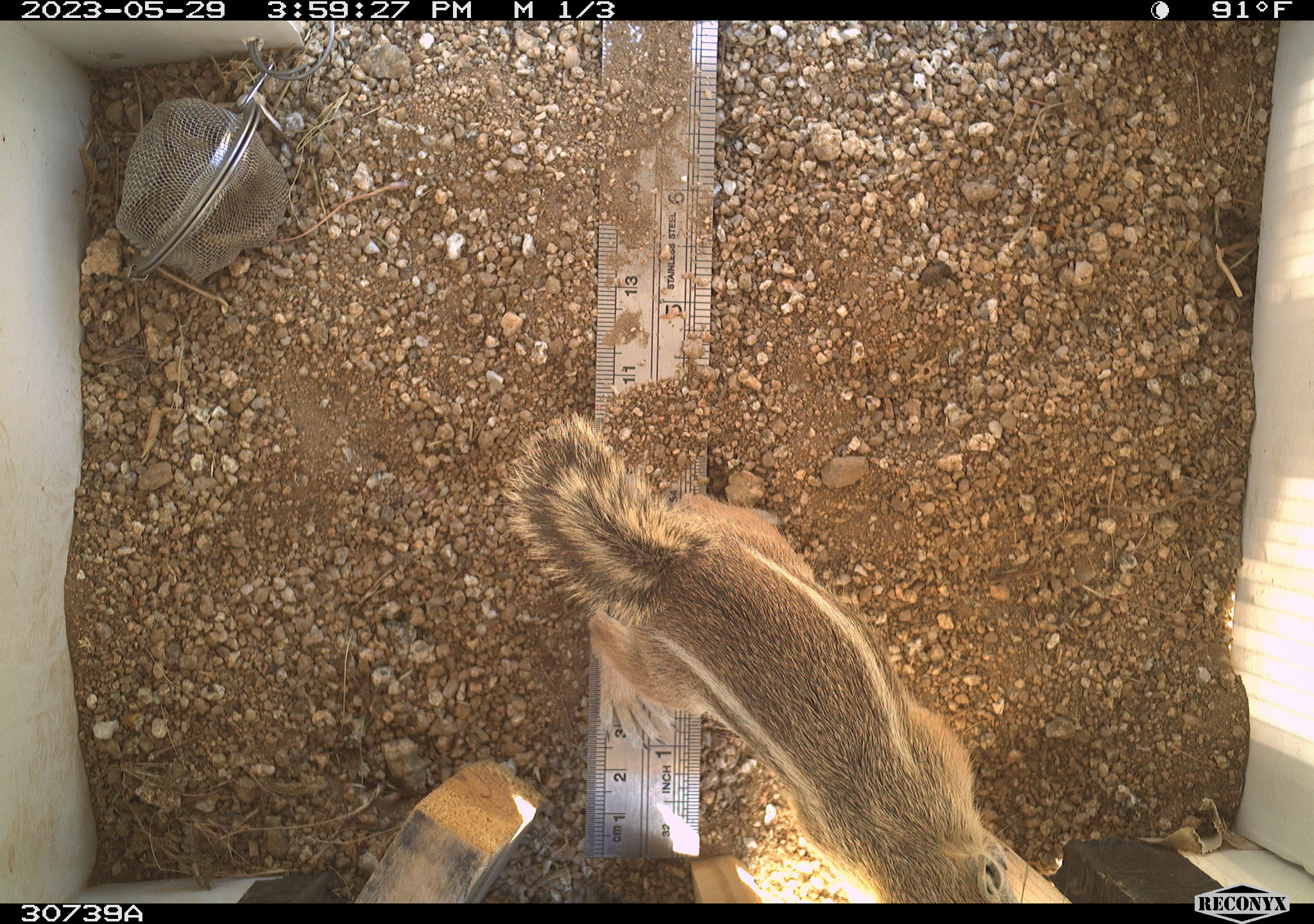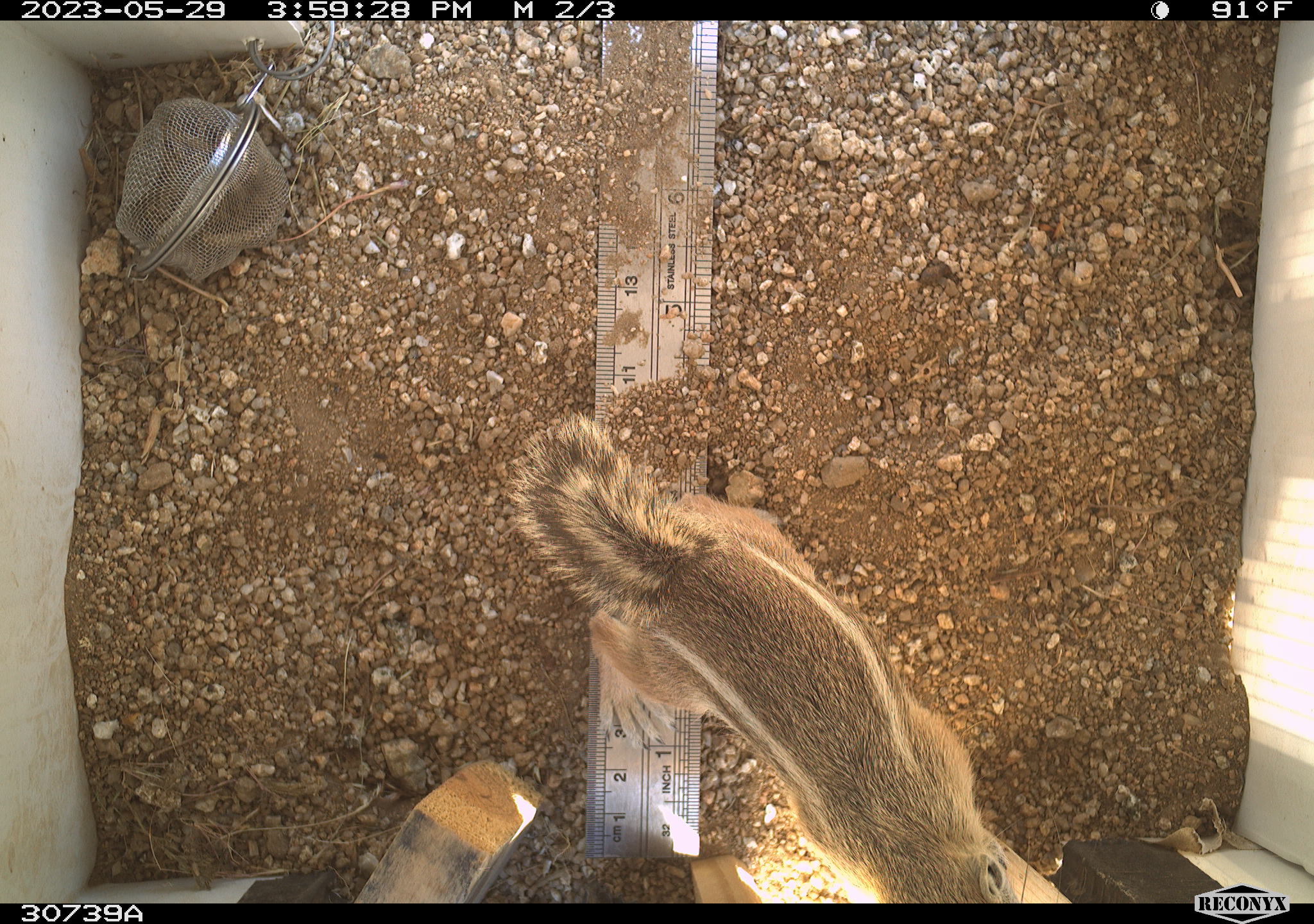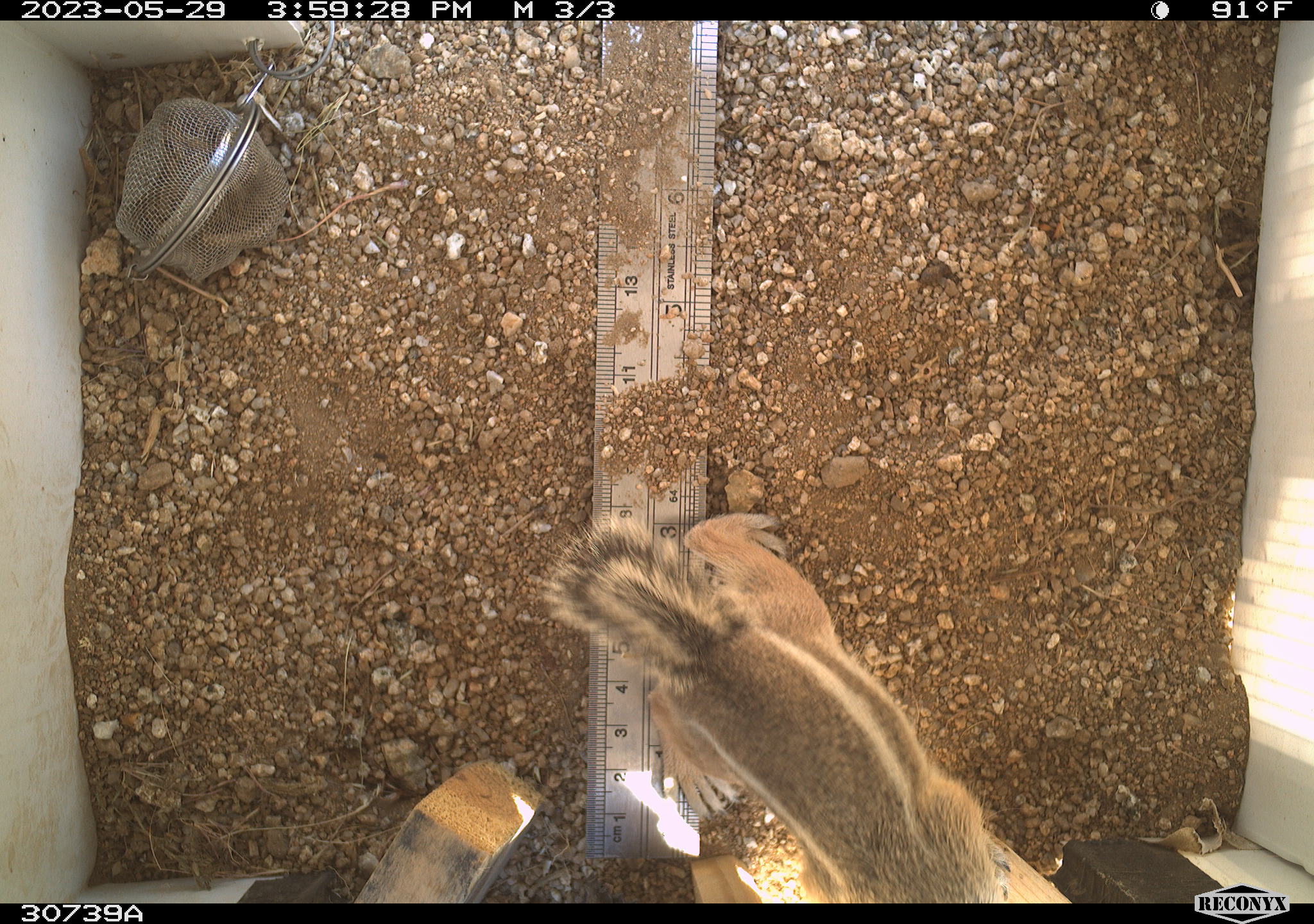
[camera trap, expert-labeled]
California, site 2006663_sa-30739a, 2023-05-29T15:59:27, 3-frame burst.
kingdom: Animalia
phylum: Chordata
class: Mammalia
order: Rodentia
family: Sciuridae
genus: Ammospermophilus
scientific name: Ammospermophilus leucurus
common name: white-tailed antelope squirrel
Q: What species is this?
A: White-tailed antelope squirrel (Ammospermophilus leucurus).